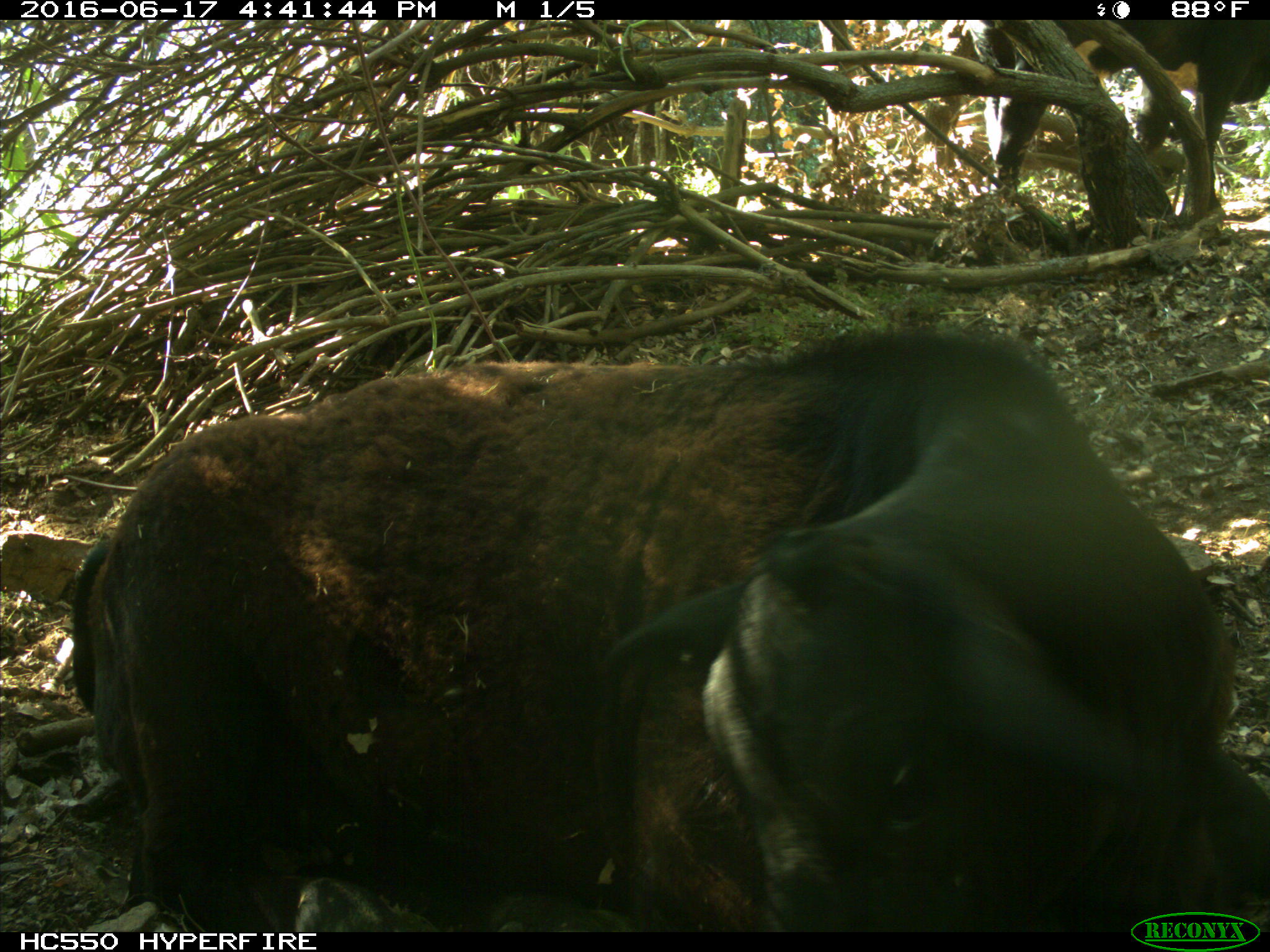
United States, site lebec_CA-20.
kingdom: Animalia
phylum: Chordata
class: Mammalia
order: Artiodactyla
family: Bovidae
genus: Bos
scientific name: Bos taurus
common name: domestic cow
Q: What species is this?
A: Bos taurus (domestic cow).